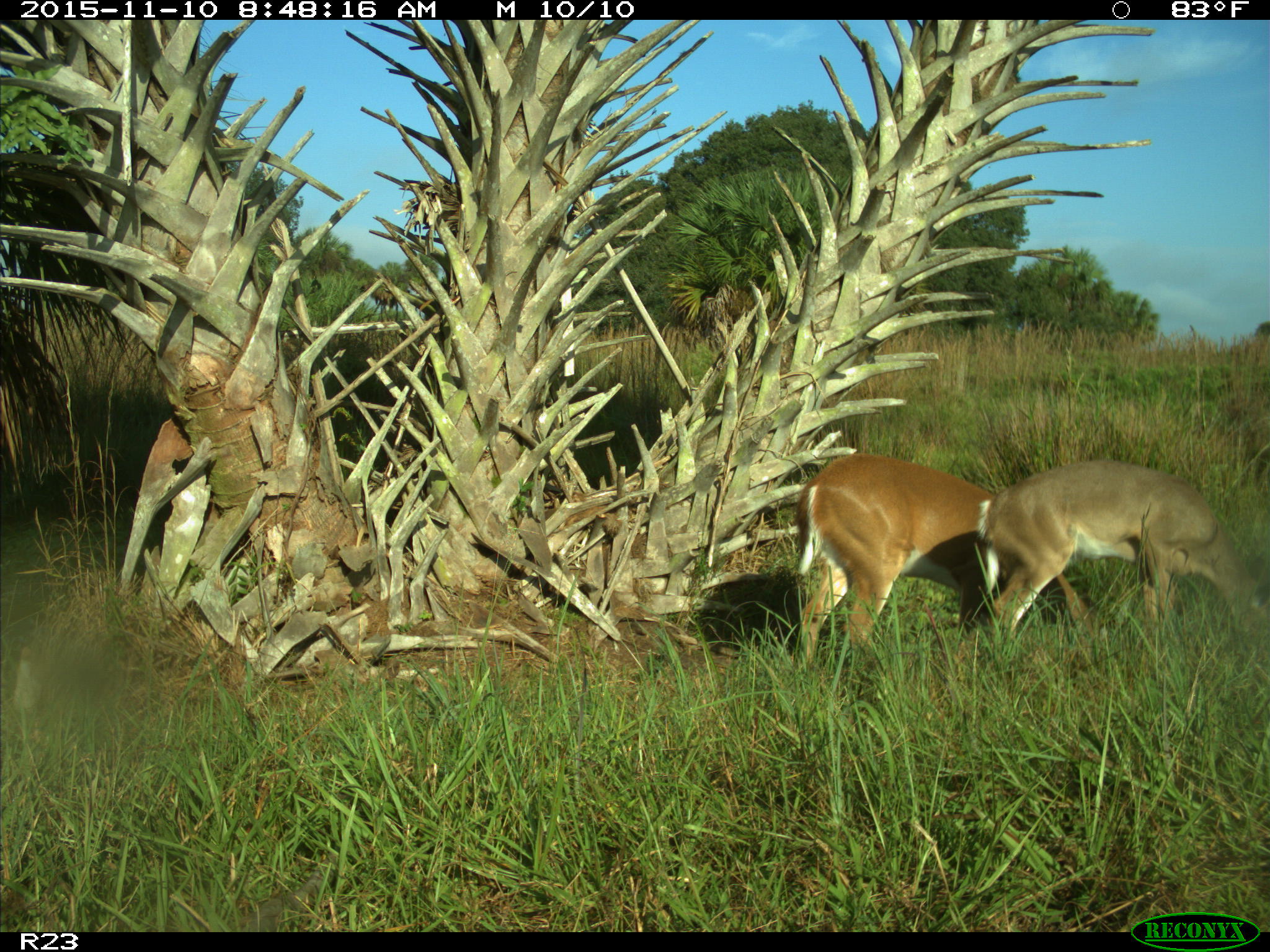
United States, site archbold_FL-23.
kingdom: Animalia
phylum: Chordata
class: Mammalia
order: Artiodactyla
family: Cervidae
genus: Odocoileus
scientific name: Odocoileus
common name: deer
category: unidentified deer